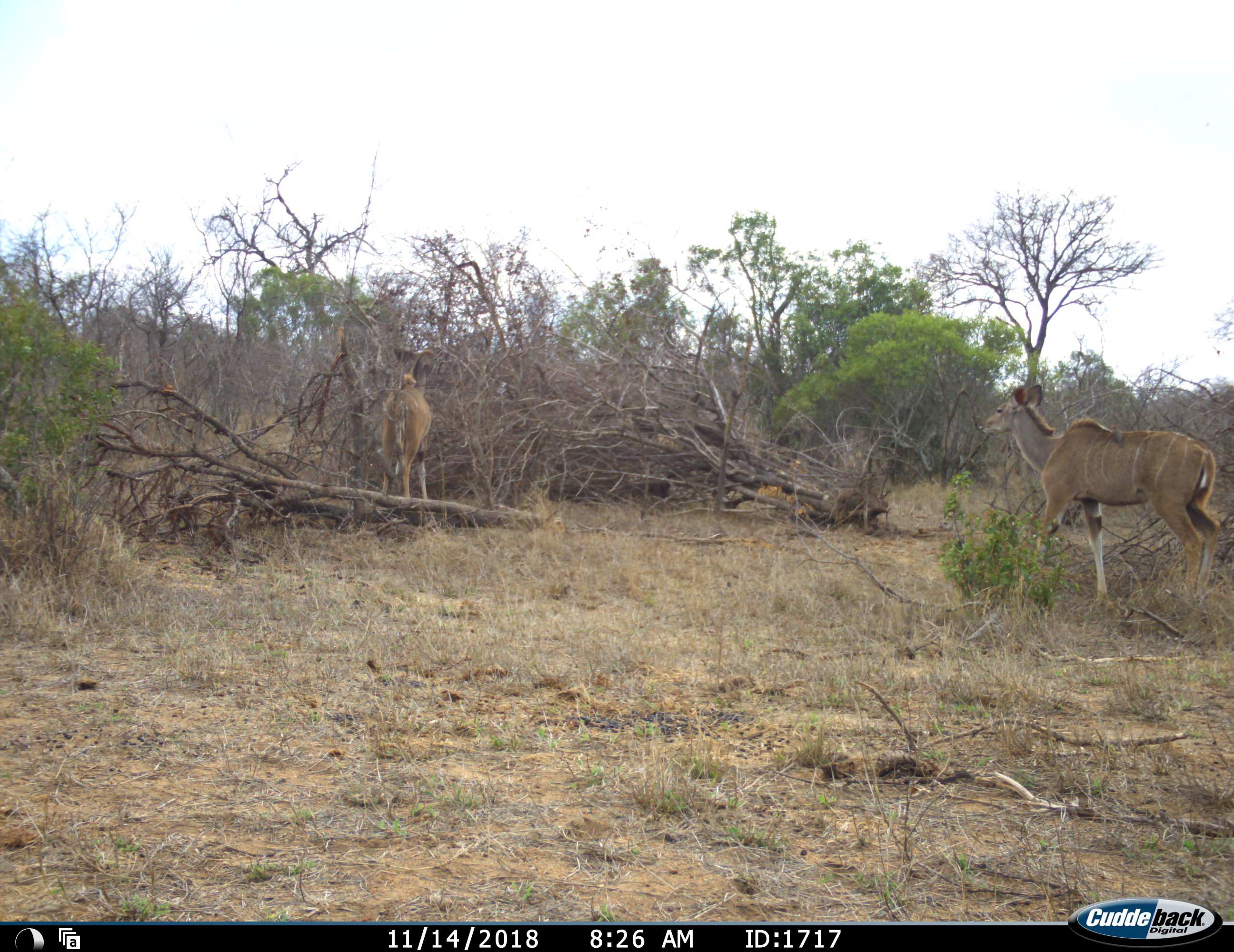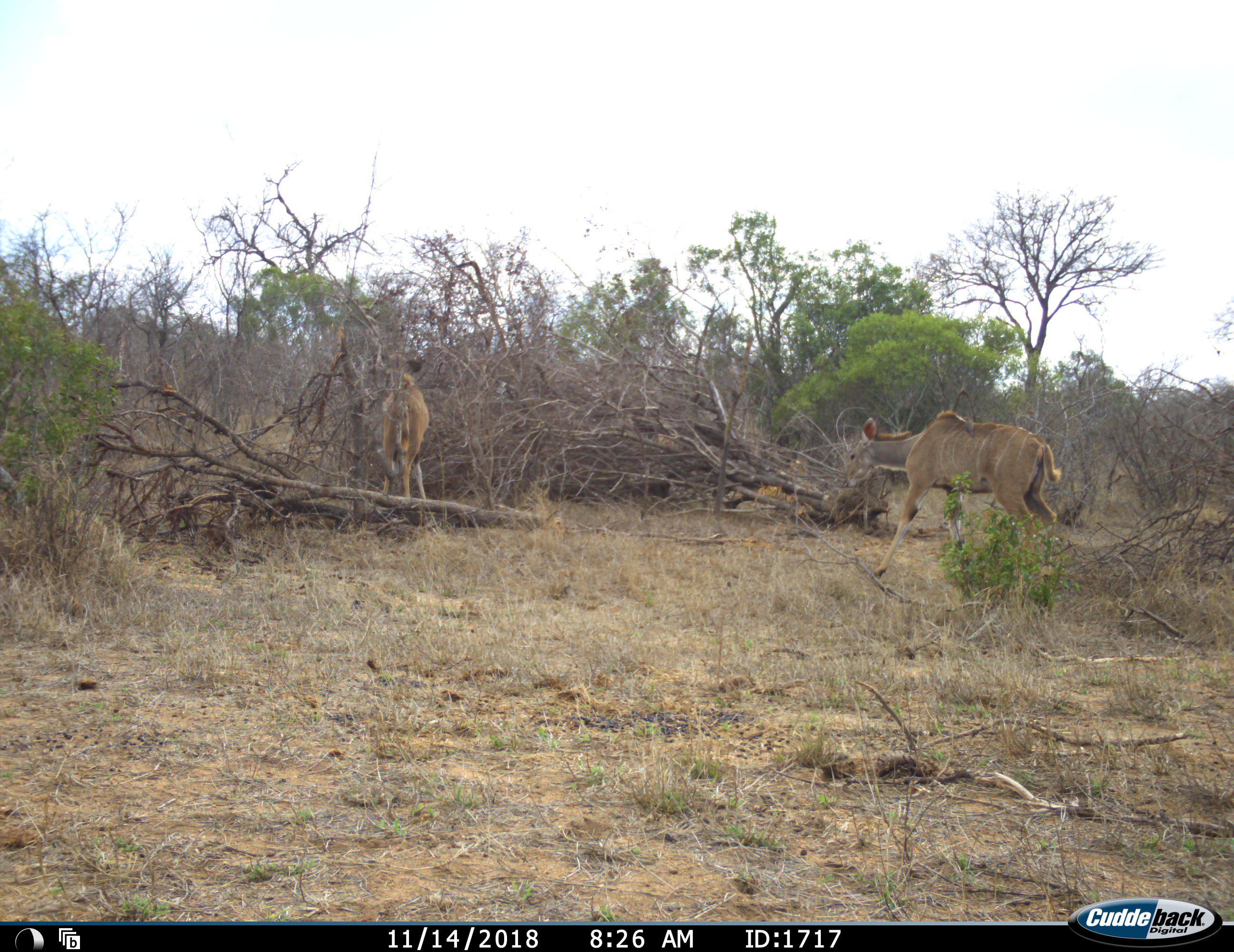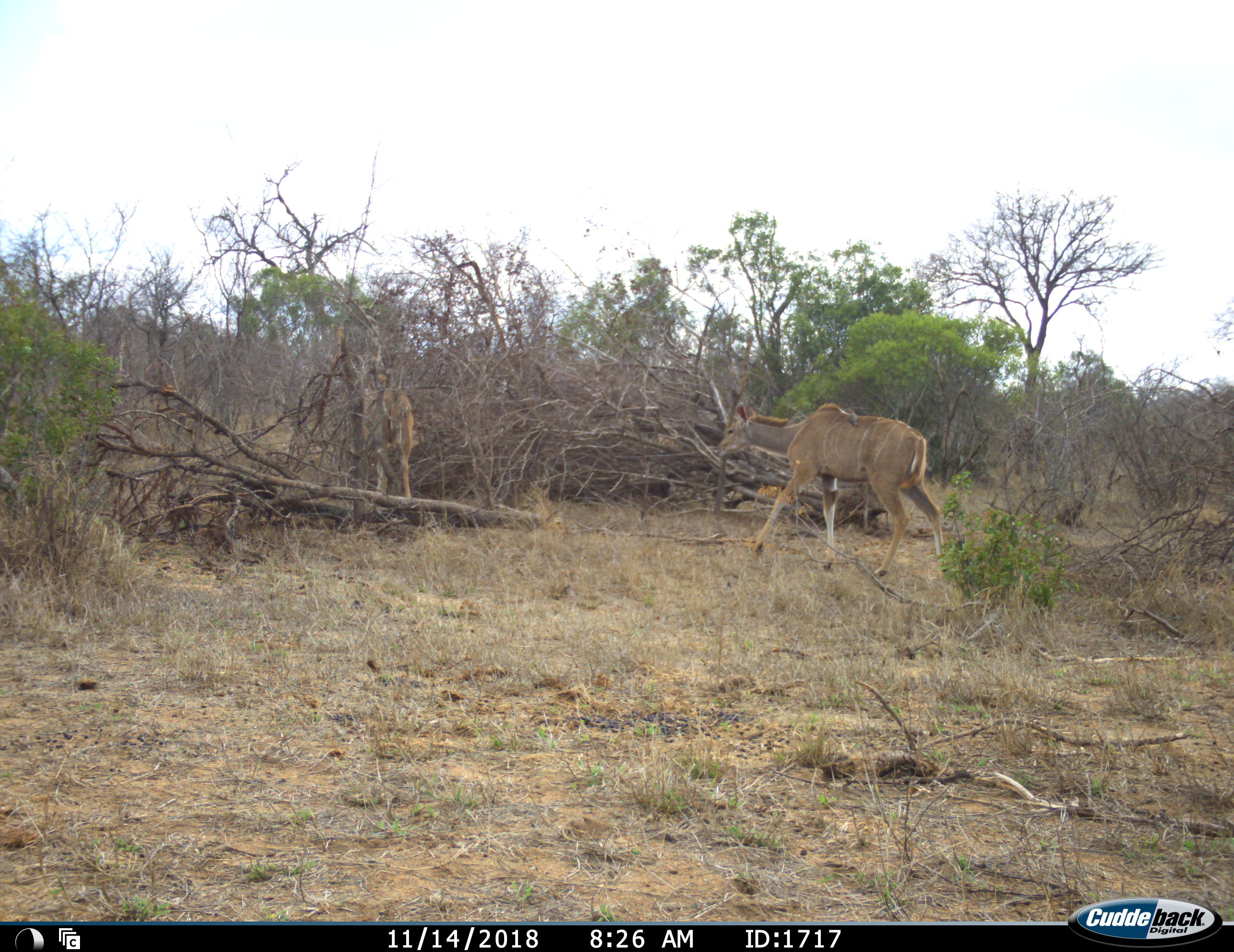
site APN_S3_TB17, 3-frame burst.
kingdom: Animalia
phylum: Chordata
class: Mammalia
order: Artiodactyla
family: Bovidae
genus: Tragelaphus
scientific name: Tragelaphus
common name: kudu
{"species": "kudu (Tragelaphus)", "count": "2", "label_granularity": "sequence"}